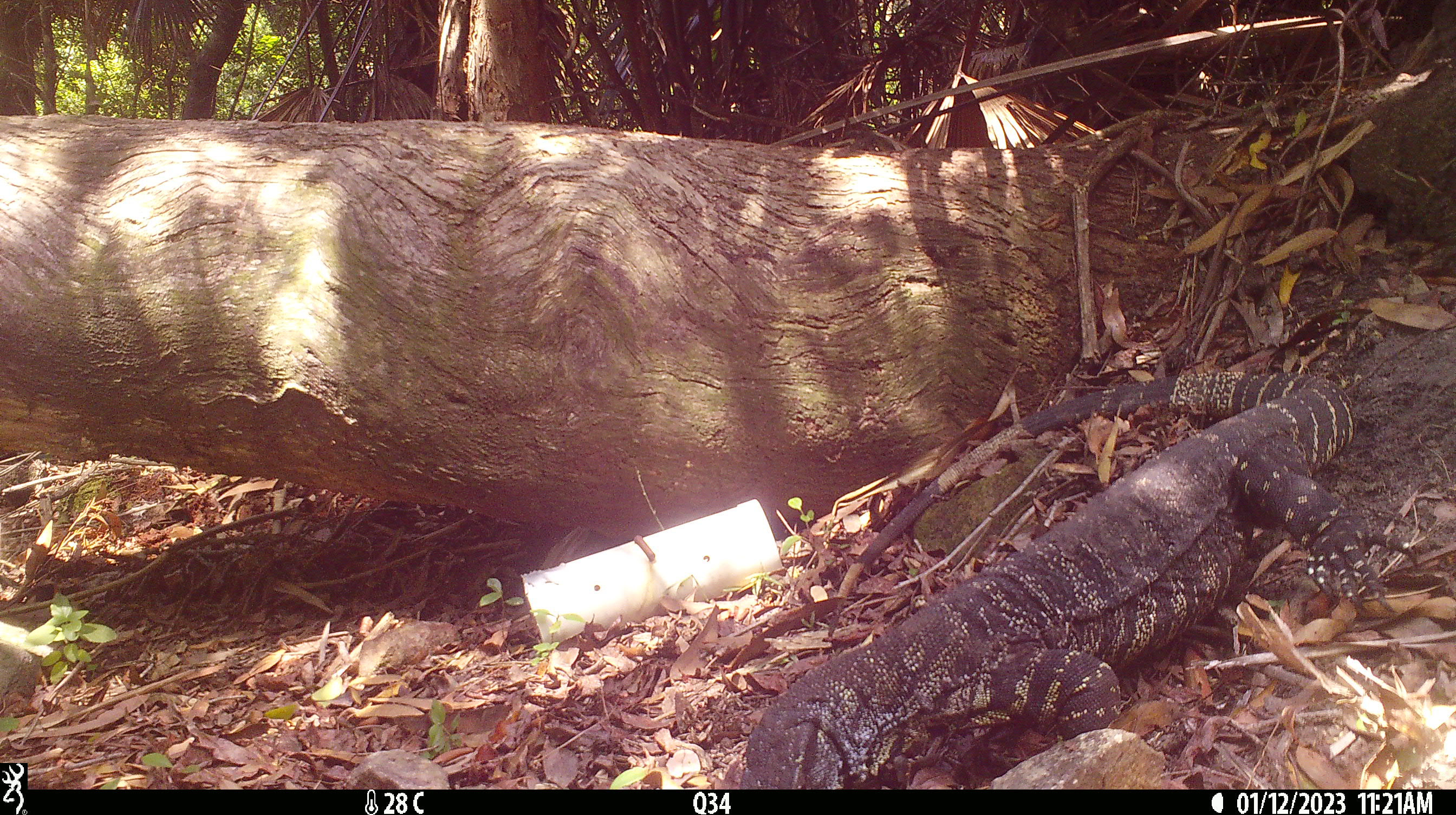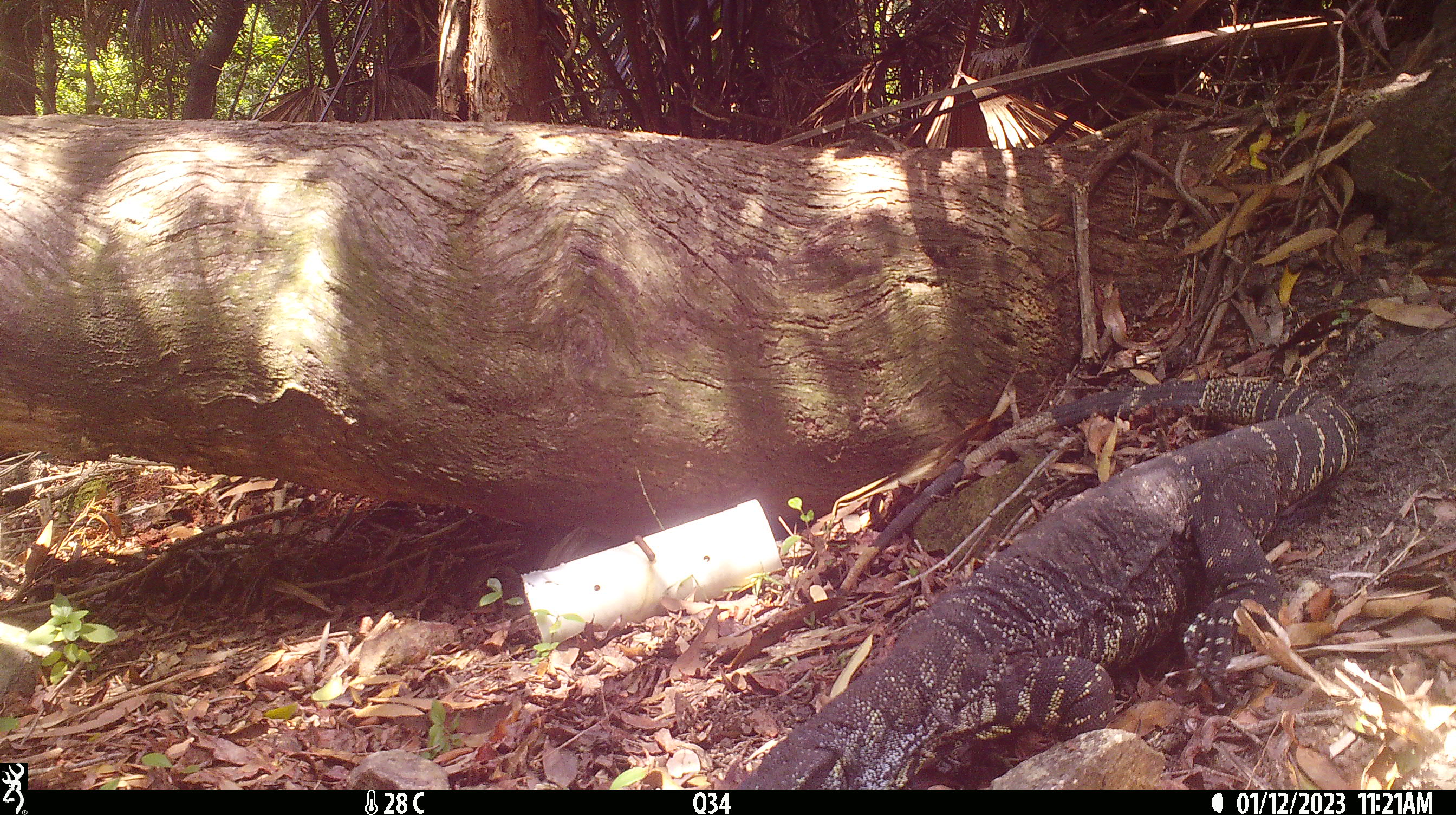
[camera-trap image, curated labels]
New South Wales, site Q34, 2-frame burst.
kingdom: Animalia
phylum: Chordata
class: Reptilia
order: Squamata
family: Varanidae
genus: Varanus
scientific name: Varanus varius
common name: lace monitor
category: goanna